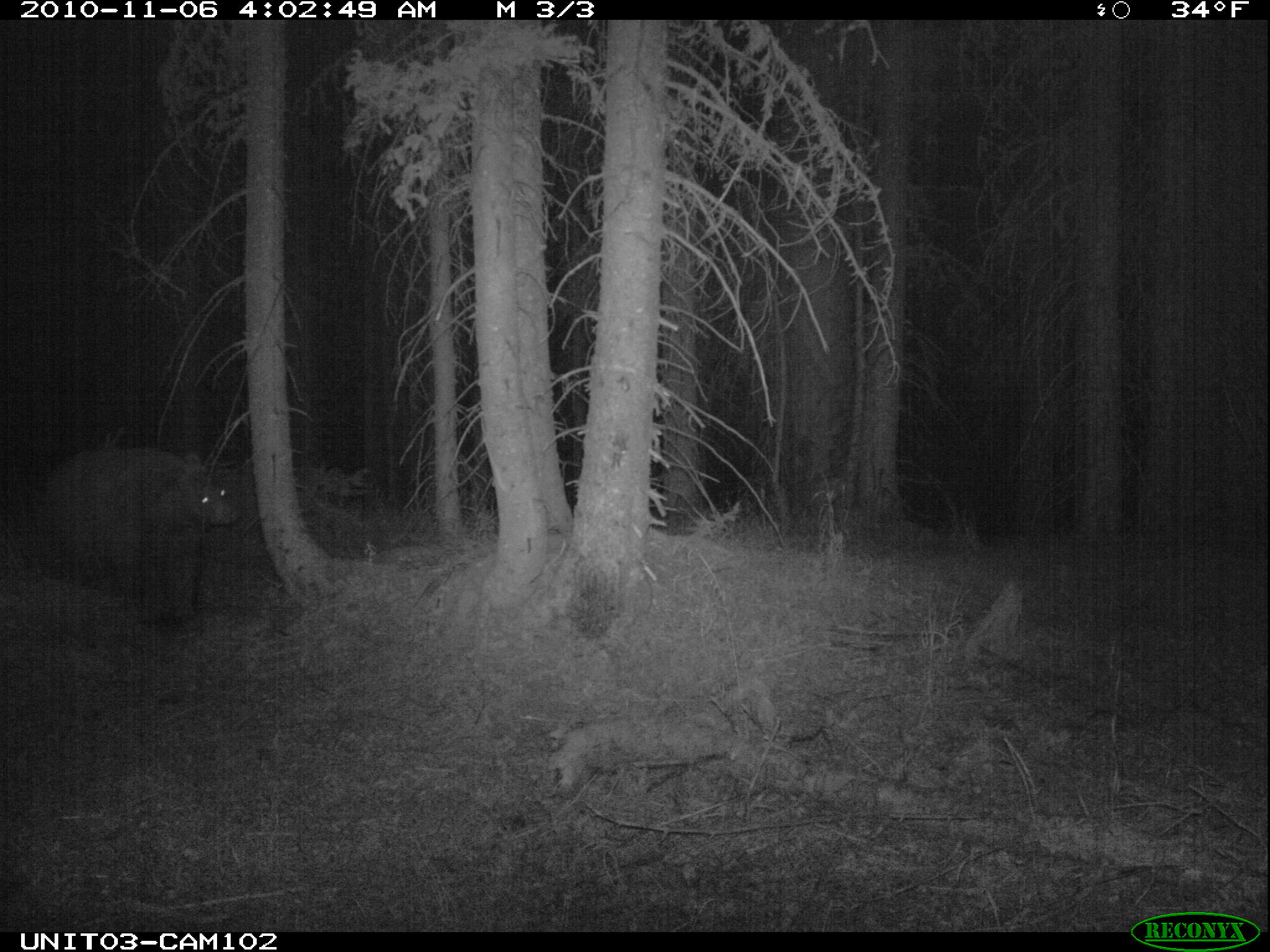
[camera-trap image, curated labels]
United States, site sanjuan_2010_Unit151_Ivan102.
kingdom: Animalia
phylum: Chordata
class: Mammalia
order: Carnivora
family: Ursidae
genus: Ursus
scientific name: Ursus americanus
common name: american black bear